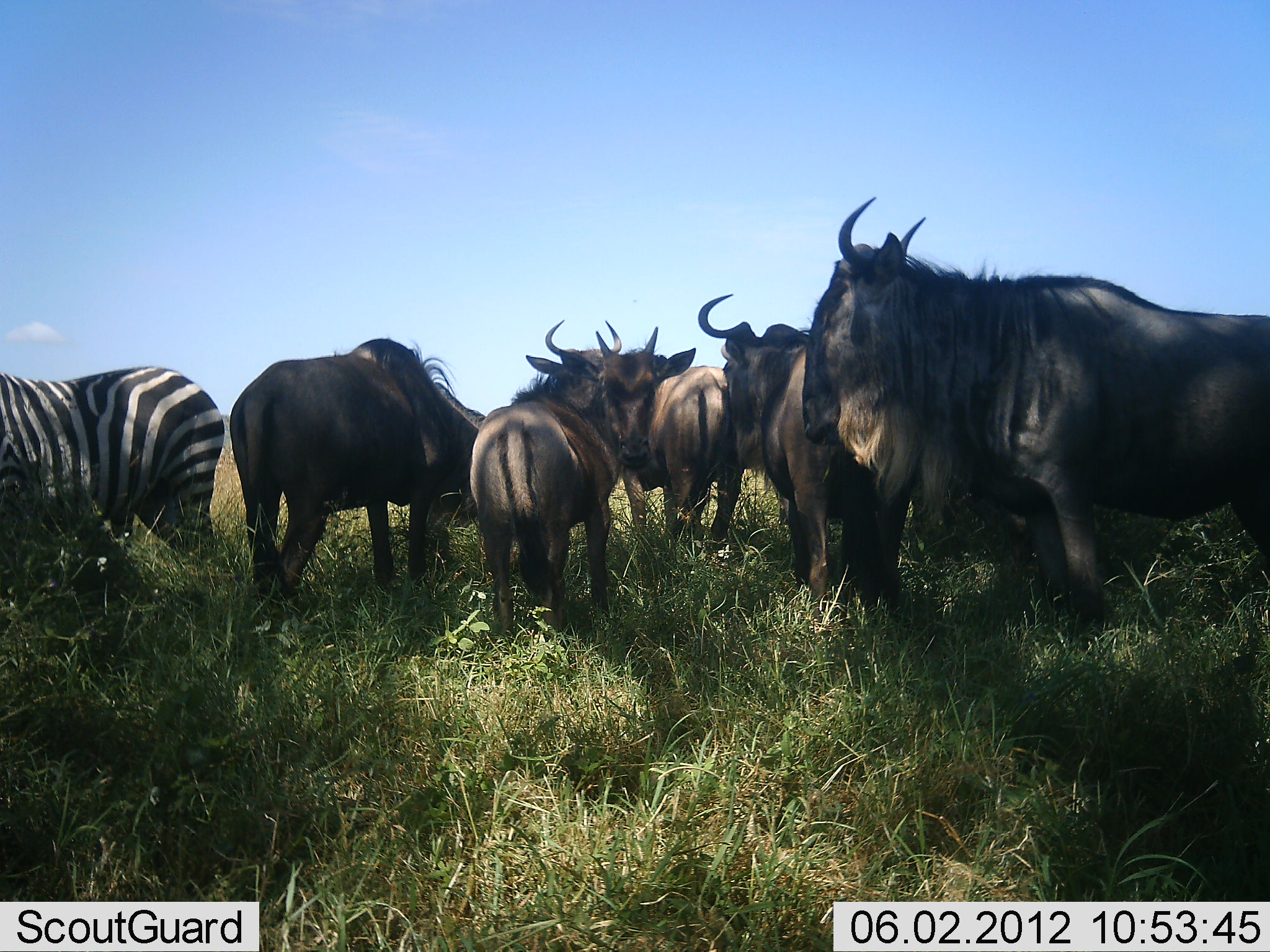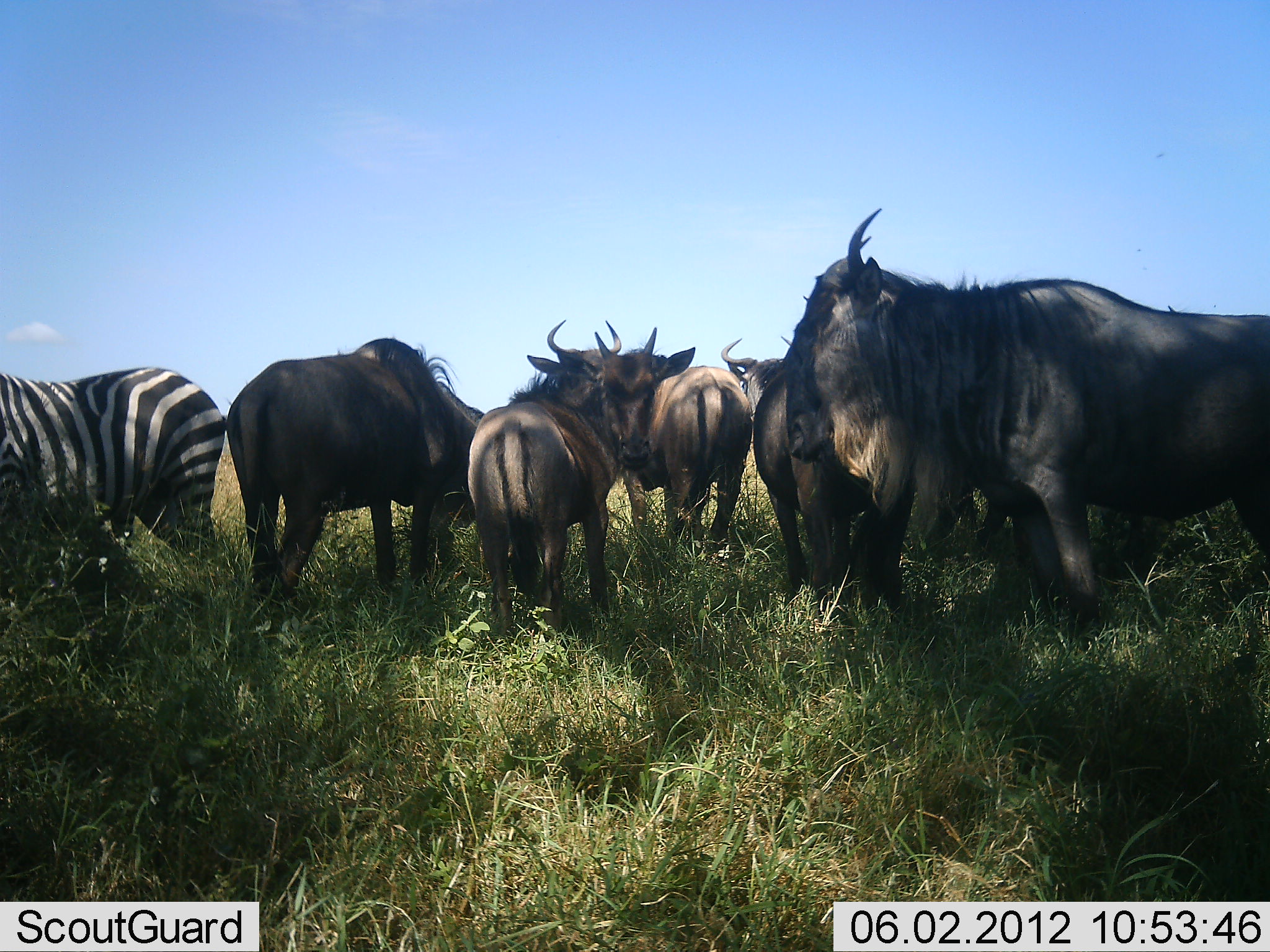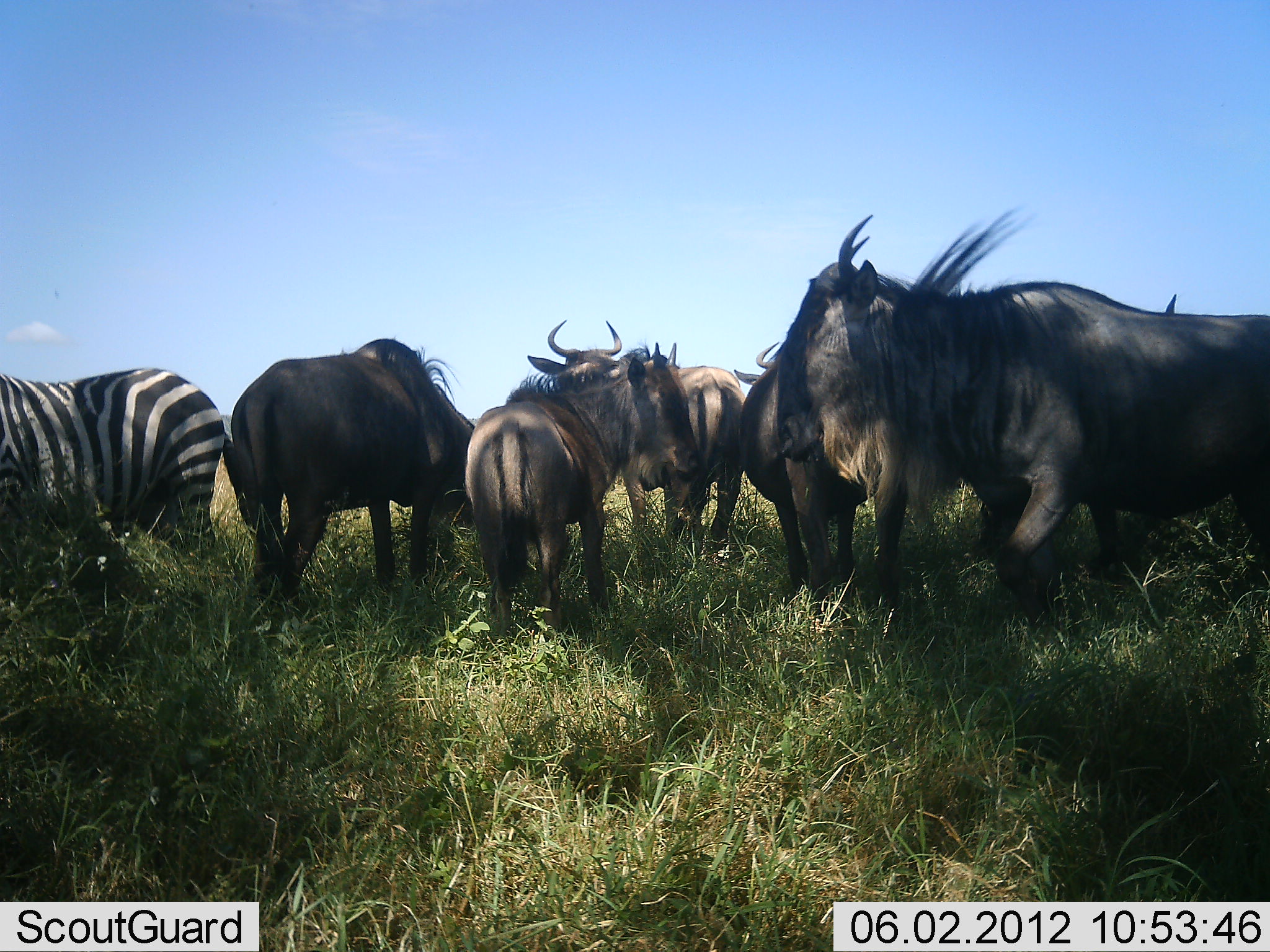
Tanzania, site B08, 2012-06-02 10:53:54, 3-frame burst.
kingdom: Animalia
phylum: Chordata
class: Mammalia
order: Artiodactyla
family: Bovidae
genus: Connochaetes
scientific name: Connochaetes taurinus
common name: blue wildebeest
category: wildebeest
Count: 6.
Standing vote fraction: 73%.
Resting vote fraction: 0%.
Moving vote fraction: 9%.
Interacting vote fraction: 36%.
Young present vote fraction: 0%.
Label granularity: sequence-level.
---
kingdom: Animalia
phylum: Chordata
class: Mammalia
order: Perissodactyla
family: Equidae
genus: Equus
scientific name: Equus quagga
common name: plains zebra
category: zebra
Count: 1.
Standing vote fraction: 90%.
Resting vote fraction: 0%.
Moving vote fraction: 0%.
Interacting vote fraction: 10%.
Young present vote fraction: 0%.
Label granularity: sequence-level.